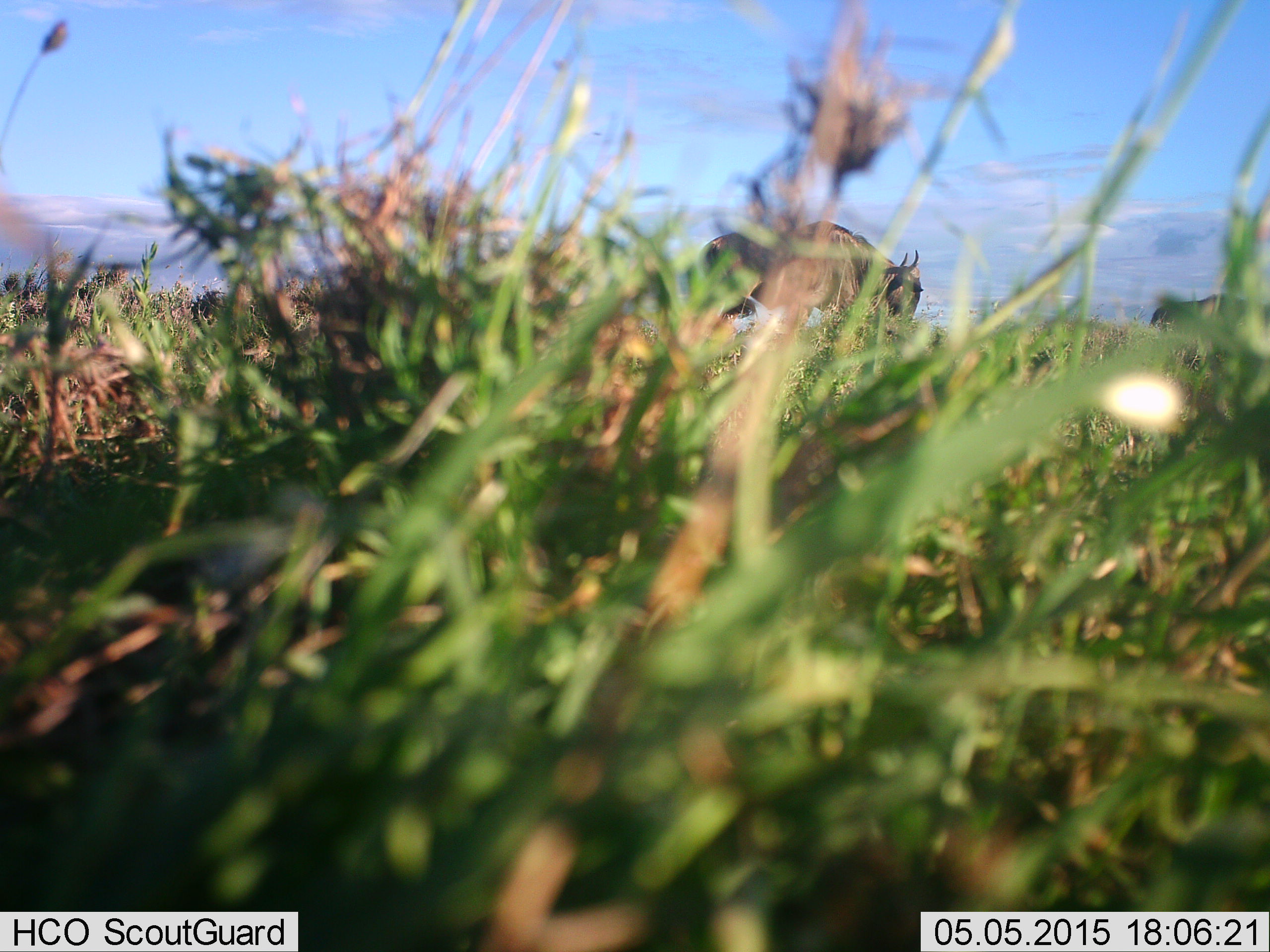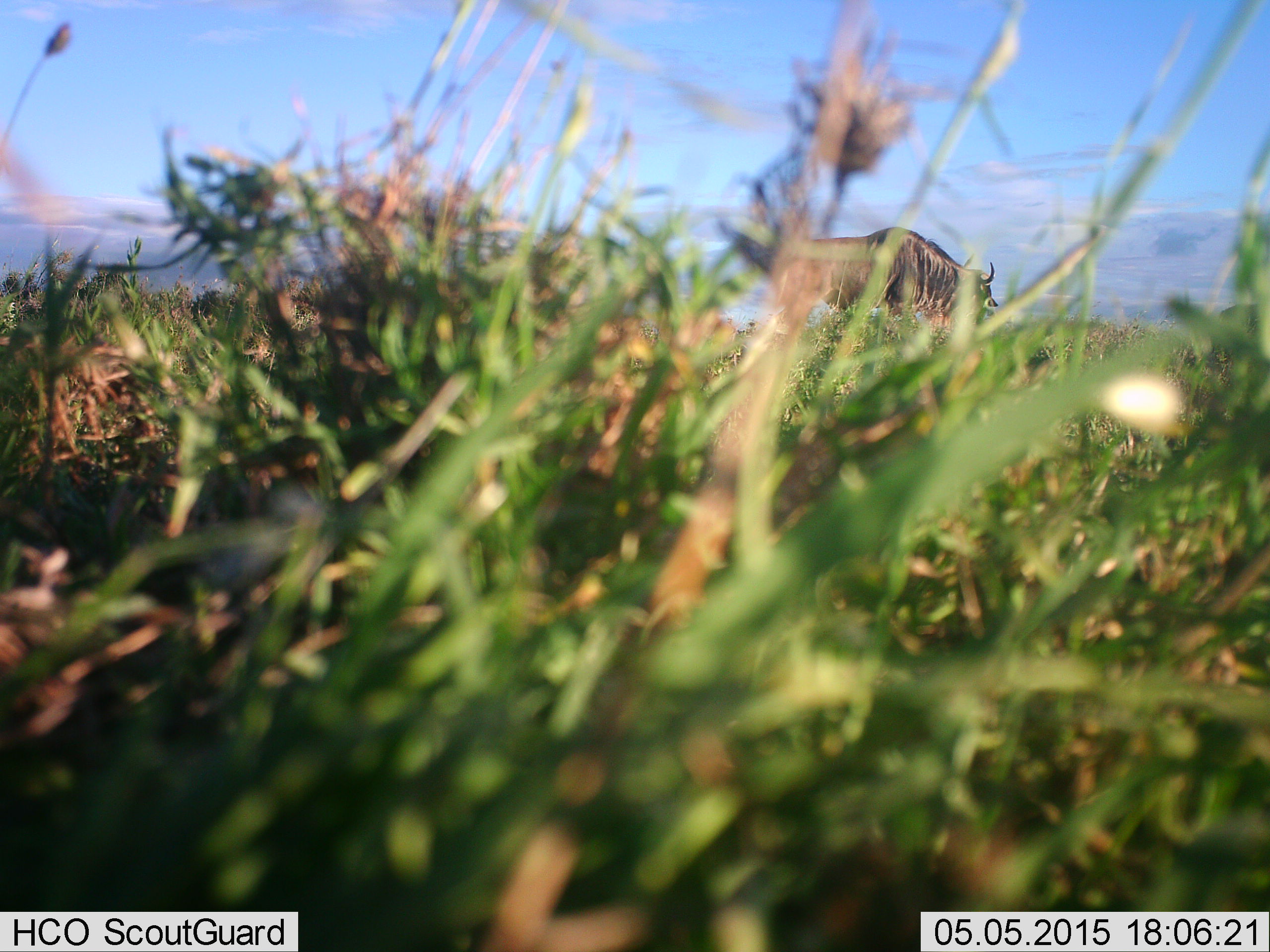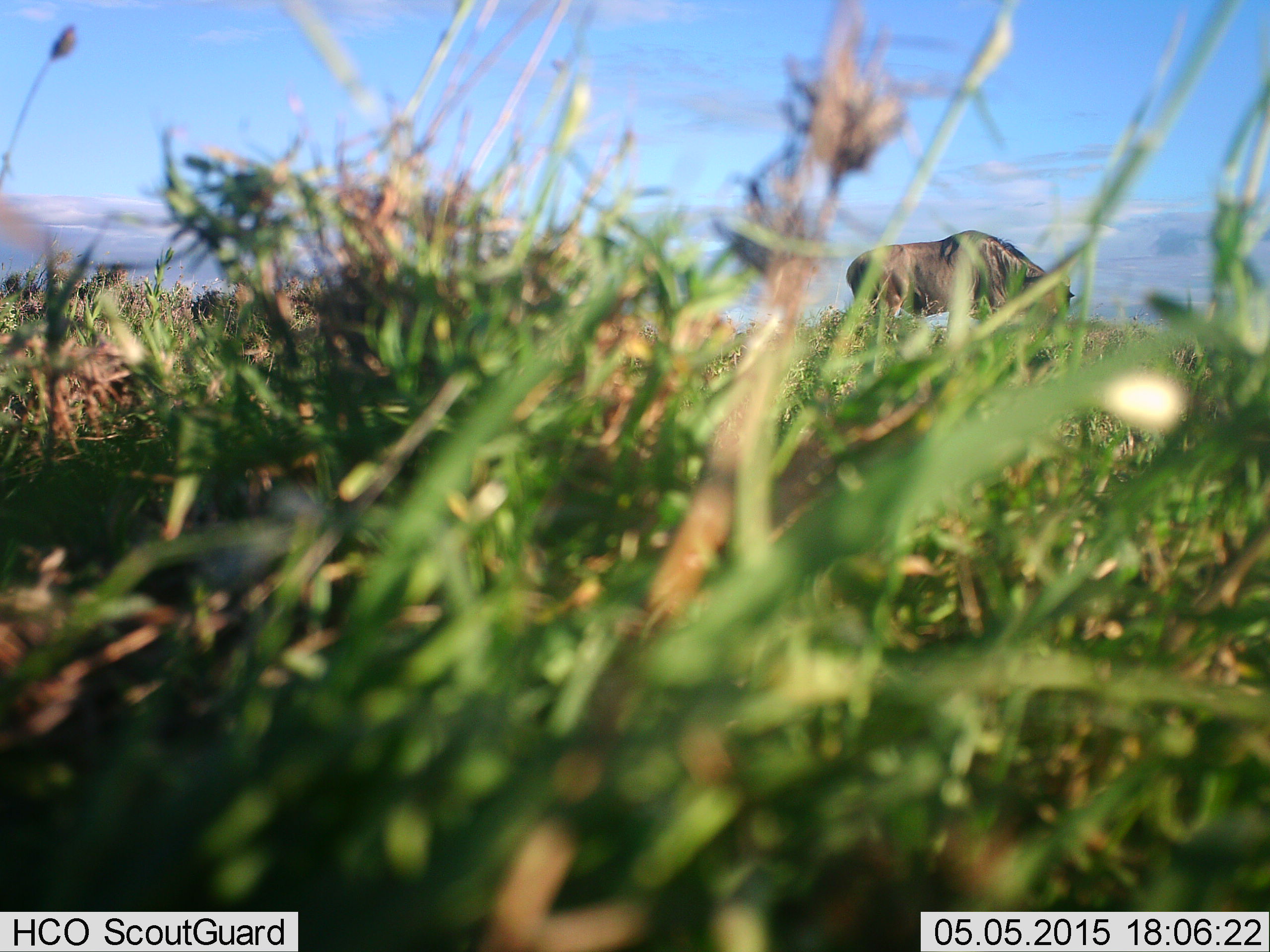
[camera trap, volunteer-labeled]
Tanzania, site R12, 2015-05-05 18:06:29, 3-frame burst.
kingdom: Animalia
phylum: Chordata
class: Mammalia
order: Artiodactyla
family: Bovidae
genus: Connochaetes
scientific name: Connochaetes taurinus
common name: blue wildebeest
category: wildebeest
Wildebeest (blue wildebeest) (Connochaetes taurinus), count 1. Behavior (volunteer vote fractions): standing 0%, resting 0%, moving 70%, interacting 0%. Young present (vote fraction): 0%. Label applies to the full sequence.